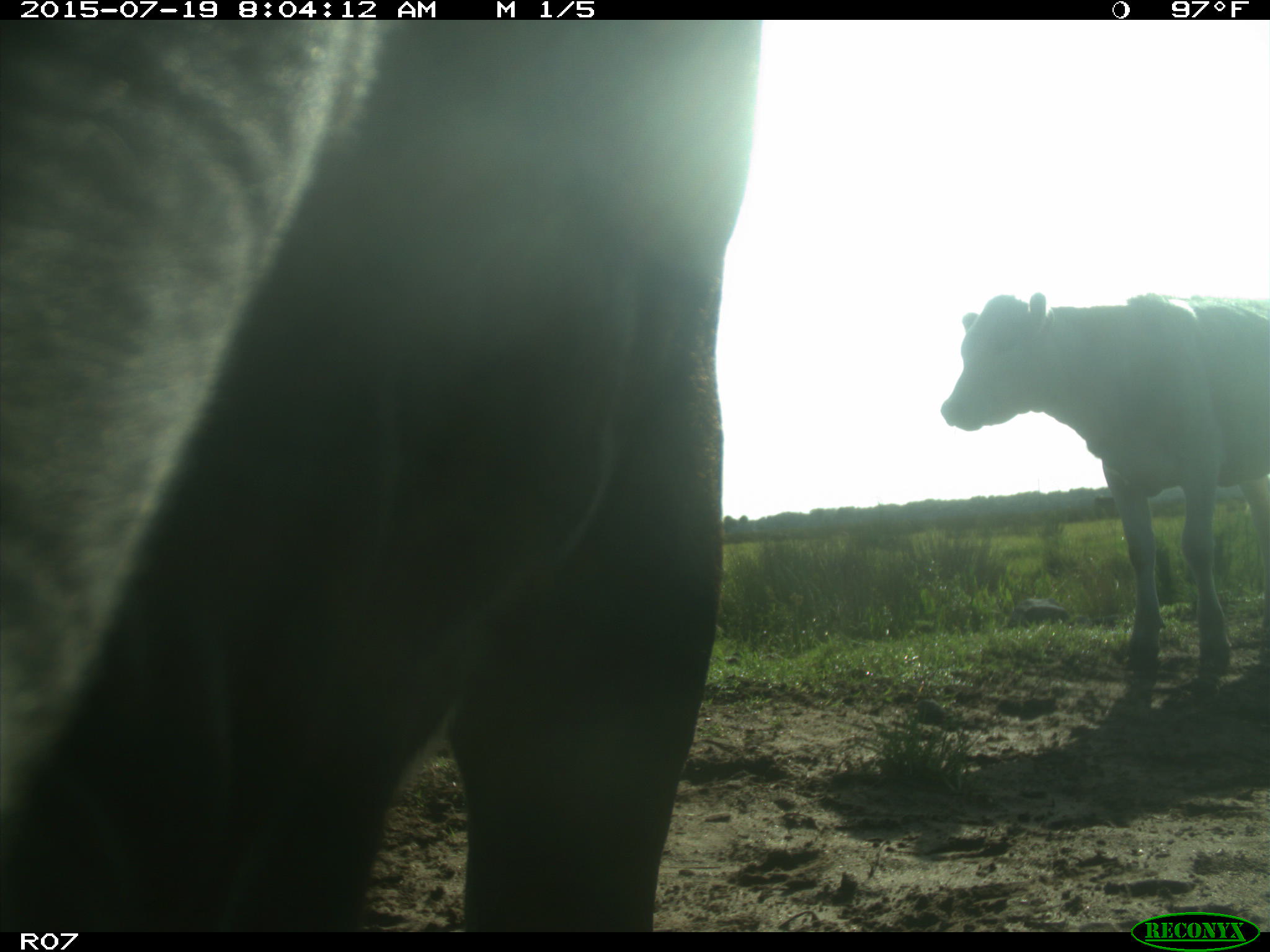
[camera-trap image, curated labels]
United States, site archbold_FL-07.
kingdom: Animalia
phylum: Chordata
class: Mammalia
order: Artiodactyla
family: Bovidae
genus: Bos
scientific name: Bos taurus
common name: domestic cow